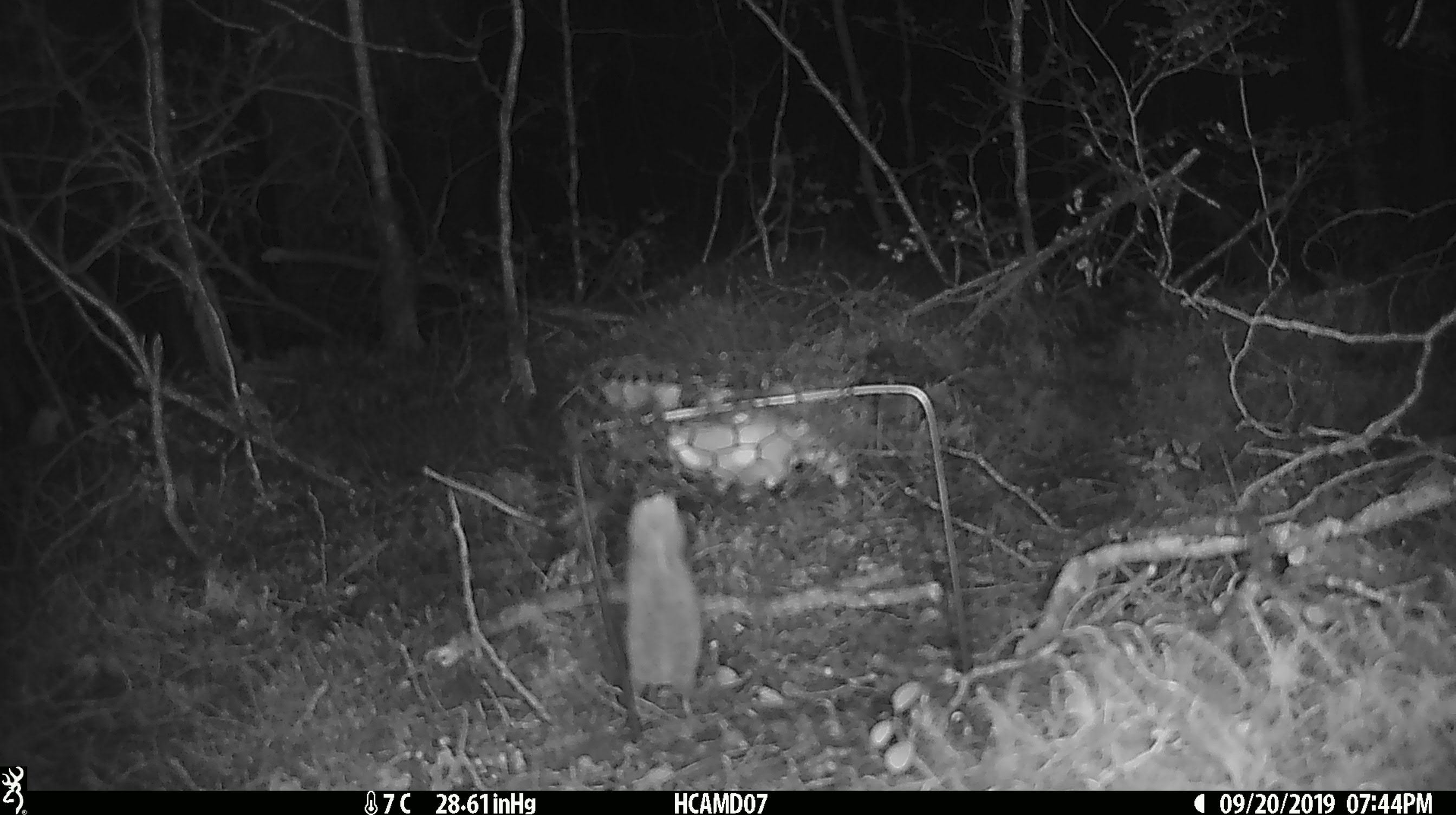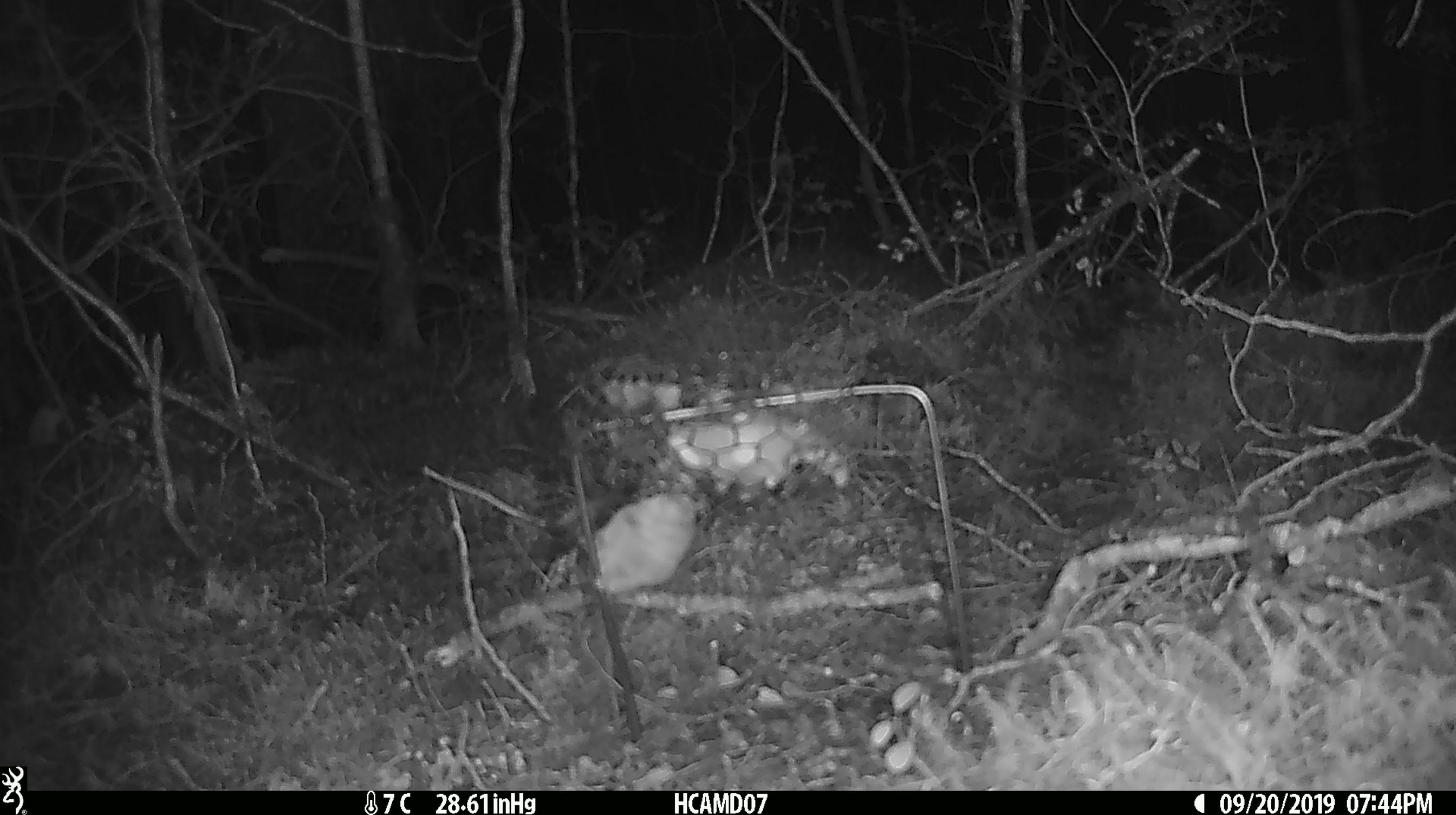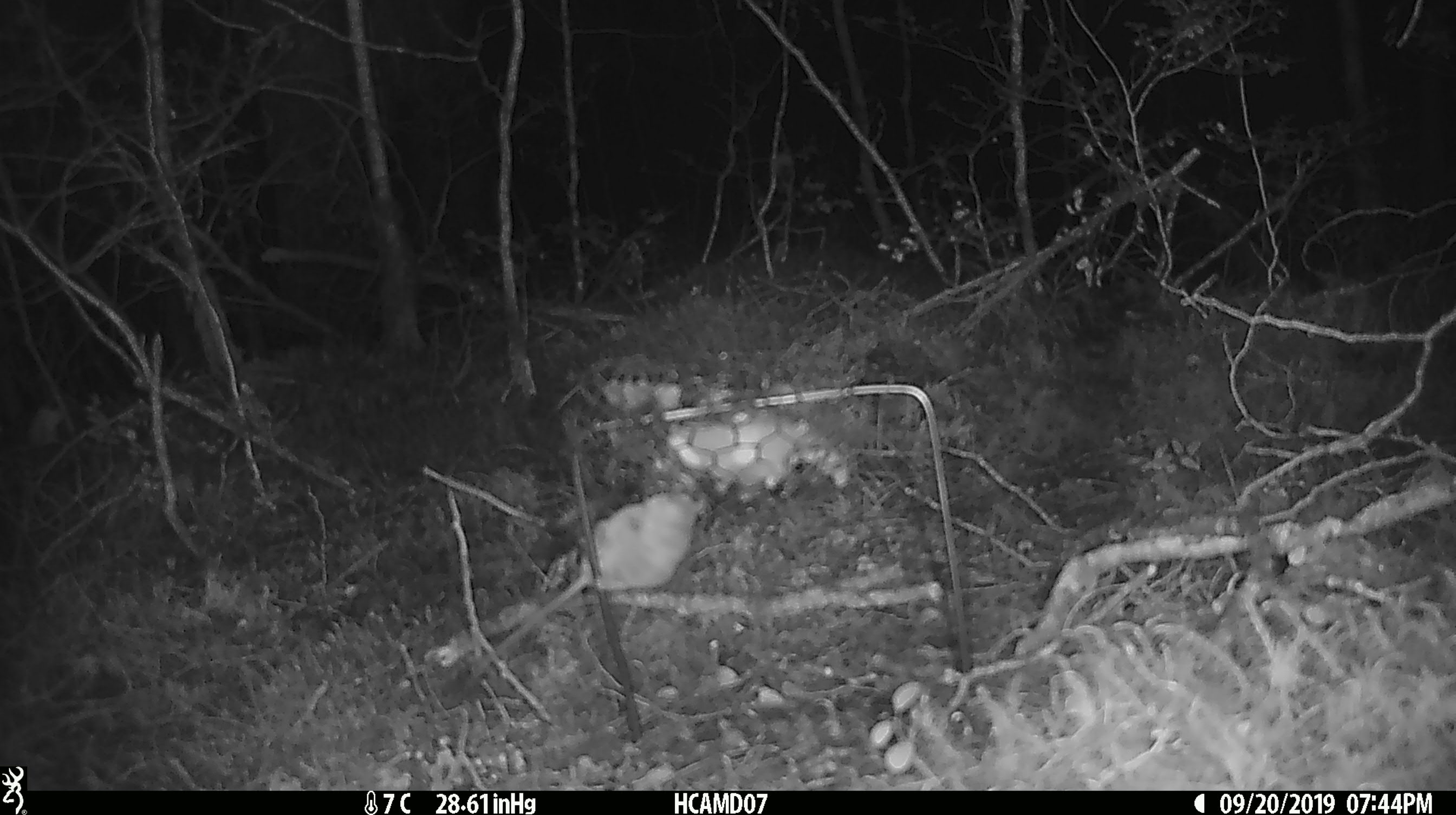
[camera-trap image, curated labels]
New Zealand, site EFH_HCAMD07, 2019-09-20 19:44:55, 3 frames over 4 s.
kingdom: Animalia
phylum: Chordata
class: Mammalia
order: Rodentia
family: Muridae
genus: Mus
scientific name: Mus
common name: mouse